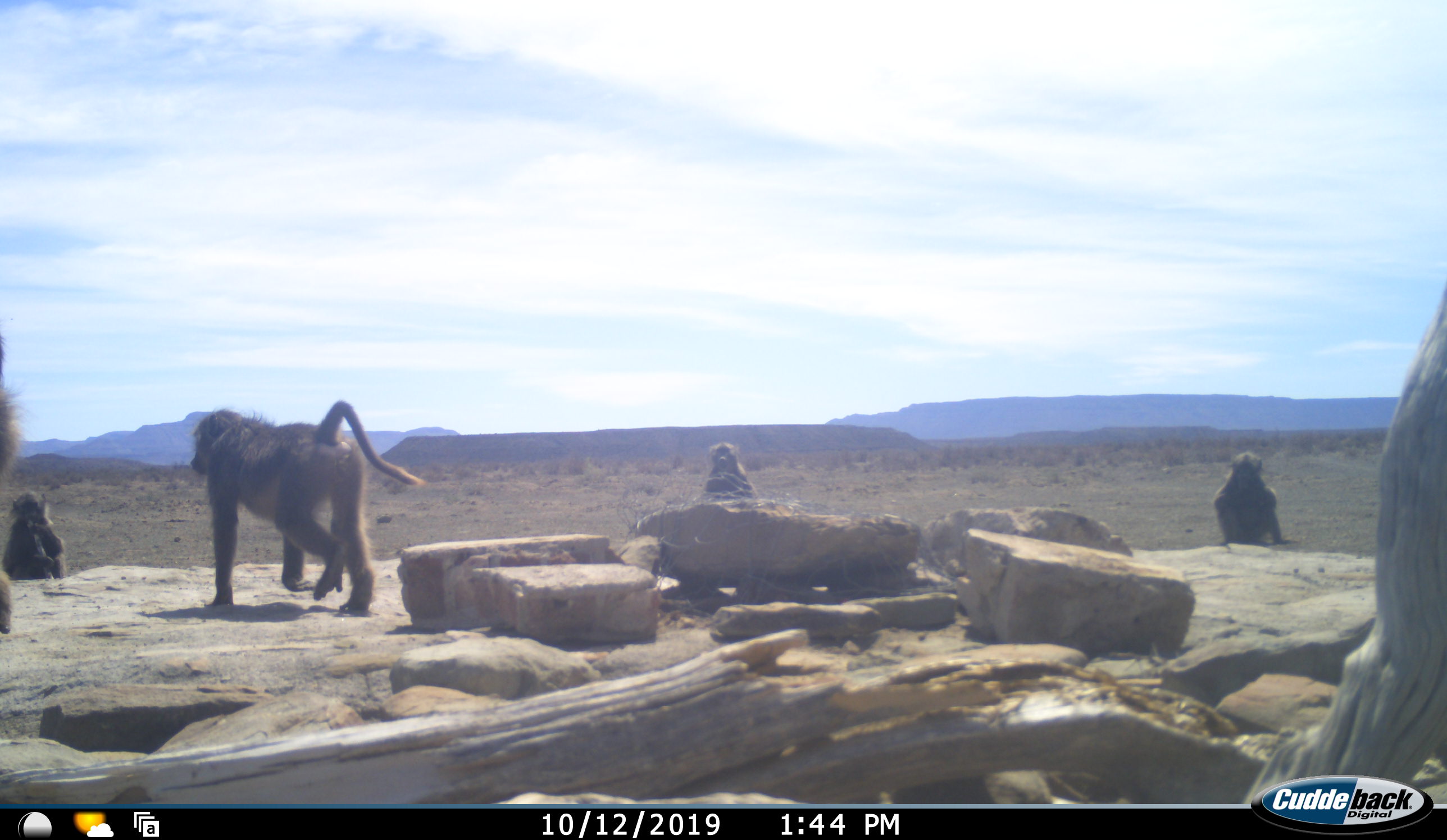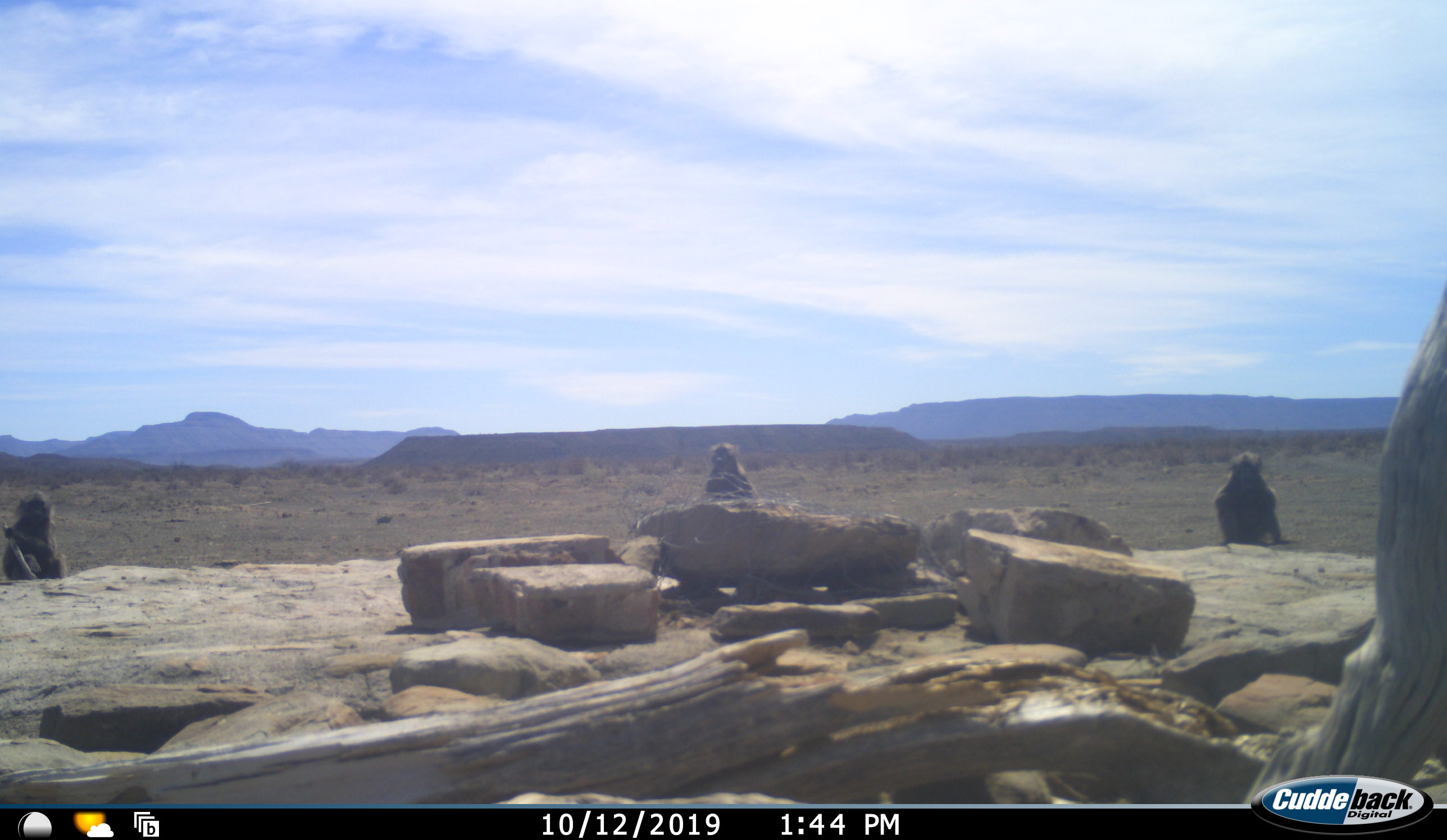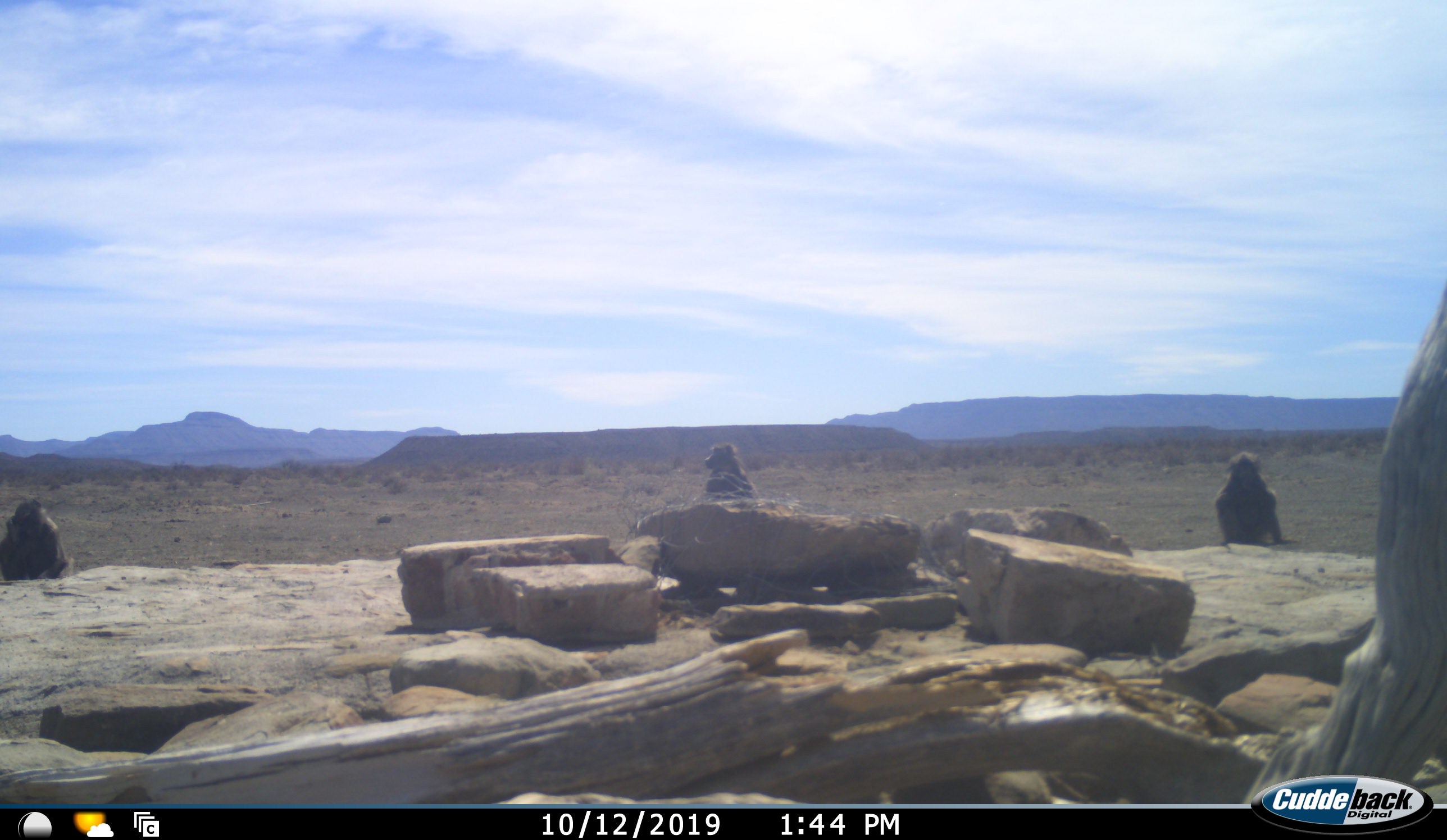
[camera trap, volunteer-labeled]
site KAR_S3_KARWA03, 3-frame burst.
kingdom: Animalia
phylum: Chordata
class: Mammalia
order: Primates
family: Cercopithecidae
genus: Papio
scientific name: Papio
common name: baboon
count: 5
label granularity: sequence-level